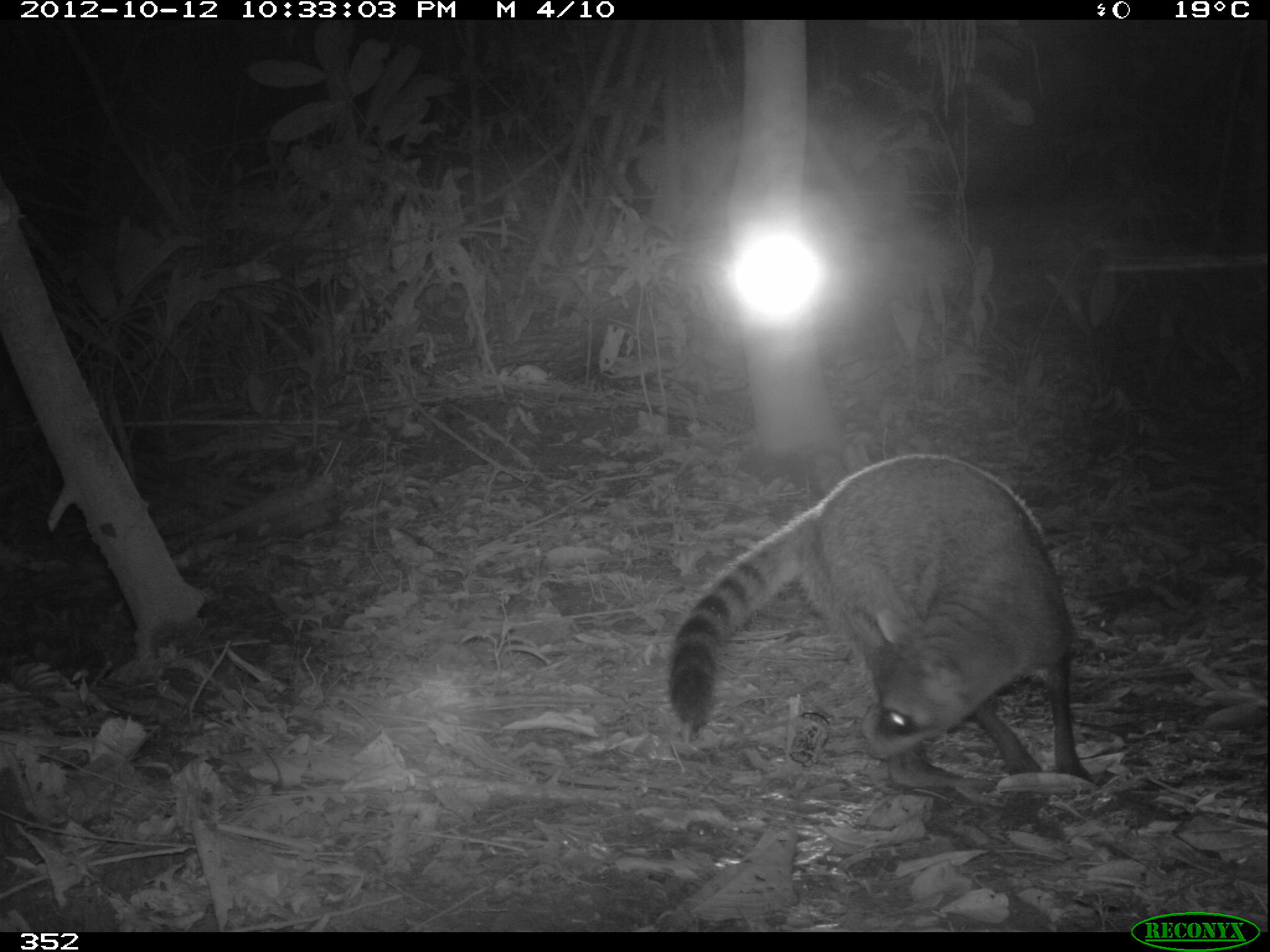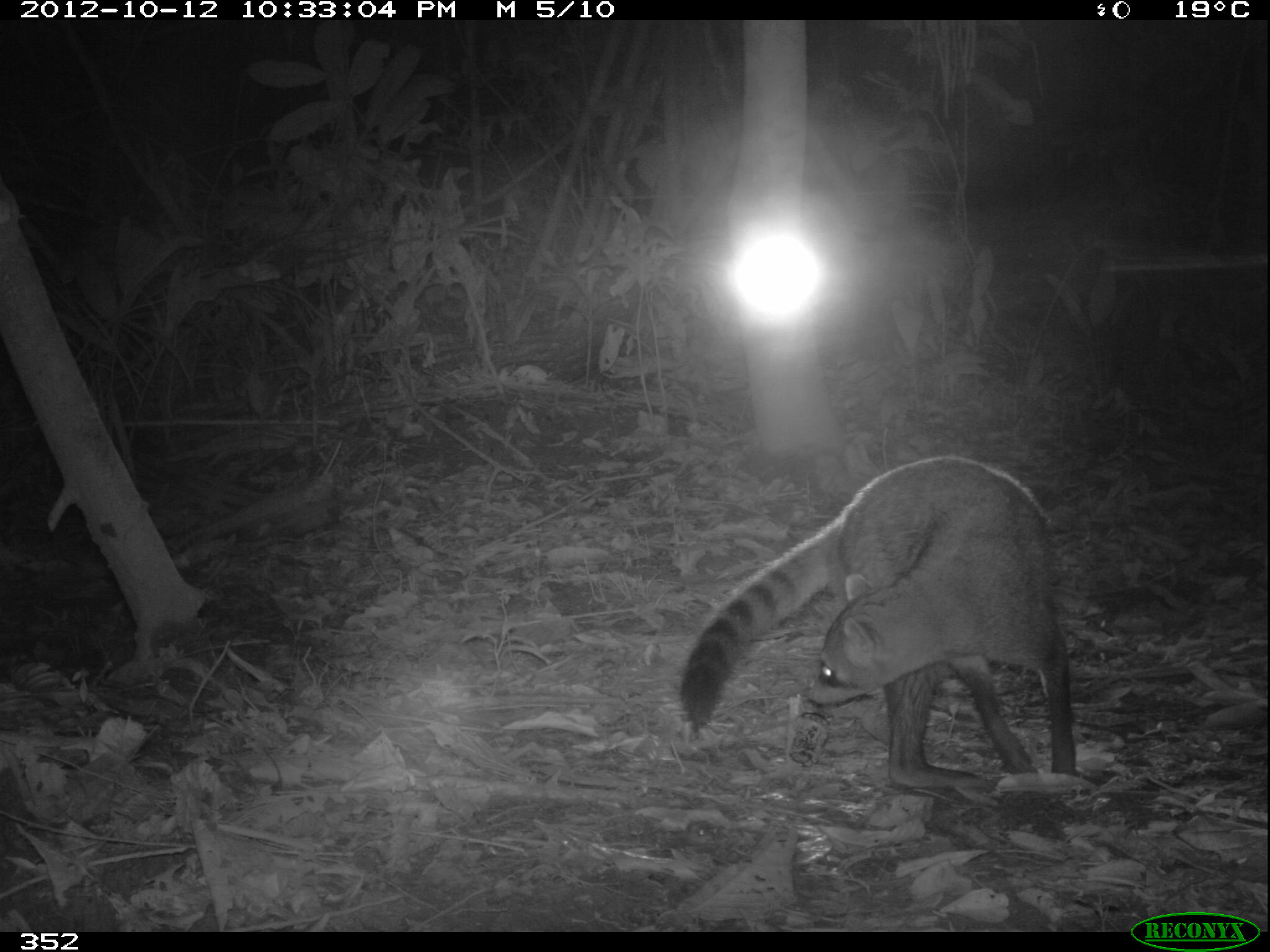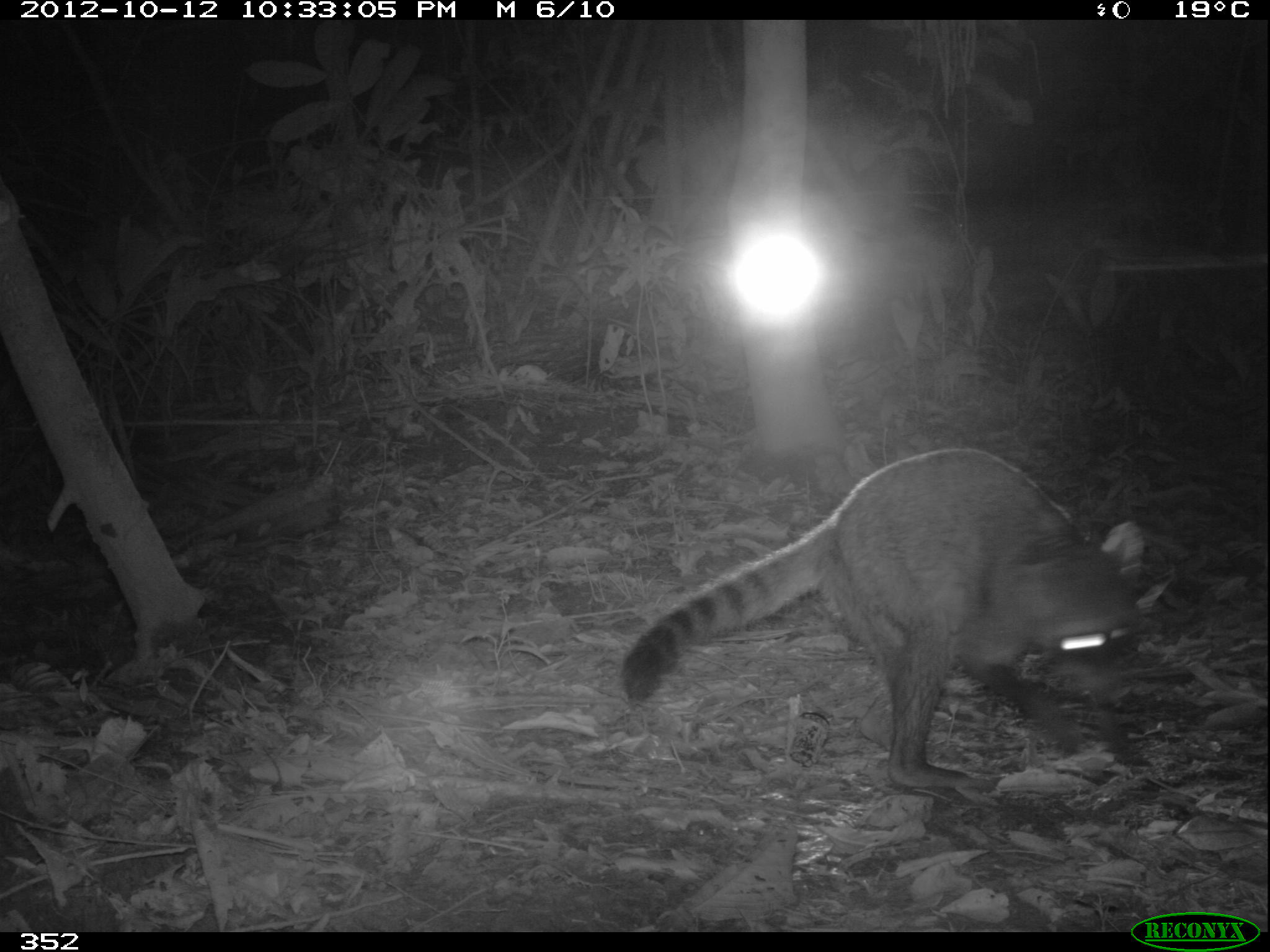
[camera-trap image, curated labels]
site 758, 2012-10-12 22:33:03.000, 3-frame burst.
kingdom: Animalia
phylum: Chordata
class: Mammalia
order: Carnivora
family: Procyonidae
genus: Procyon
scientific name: Procyon cancrivorus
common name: crab-eating raccoon